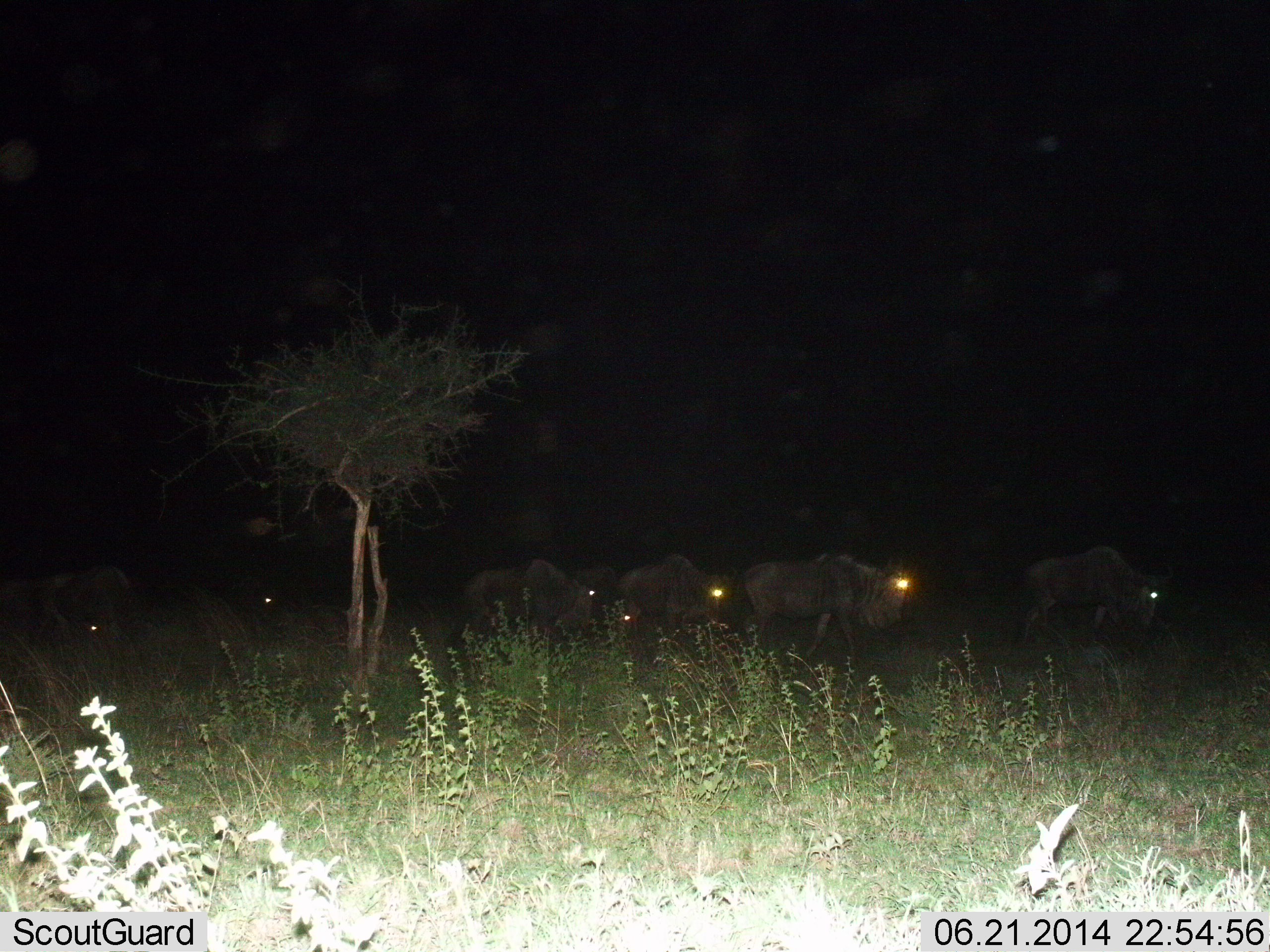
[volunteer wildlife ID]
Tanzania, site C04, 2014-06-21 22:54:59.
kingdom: Animalia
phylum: Chordata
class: Mammalia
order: Artiodactyla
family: Bovidae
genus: Connochaetes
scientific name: Connochaetes taurinus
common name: blue wildebeest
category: wildebeest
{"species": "wildebeest (blue wildebeest) (Connochaetes taurinus)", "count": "7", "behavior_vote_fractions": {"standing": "0%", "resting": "0%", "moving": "100%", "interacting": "0%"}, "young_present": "0%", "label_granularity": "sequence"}